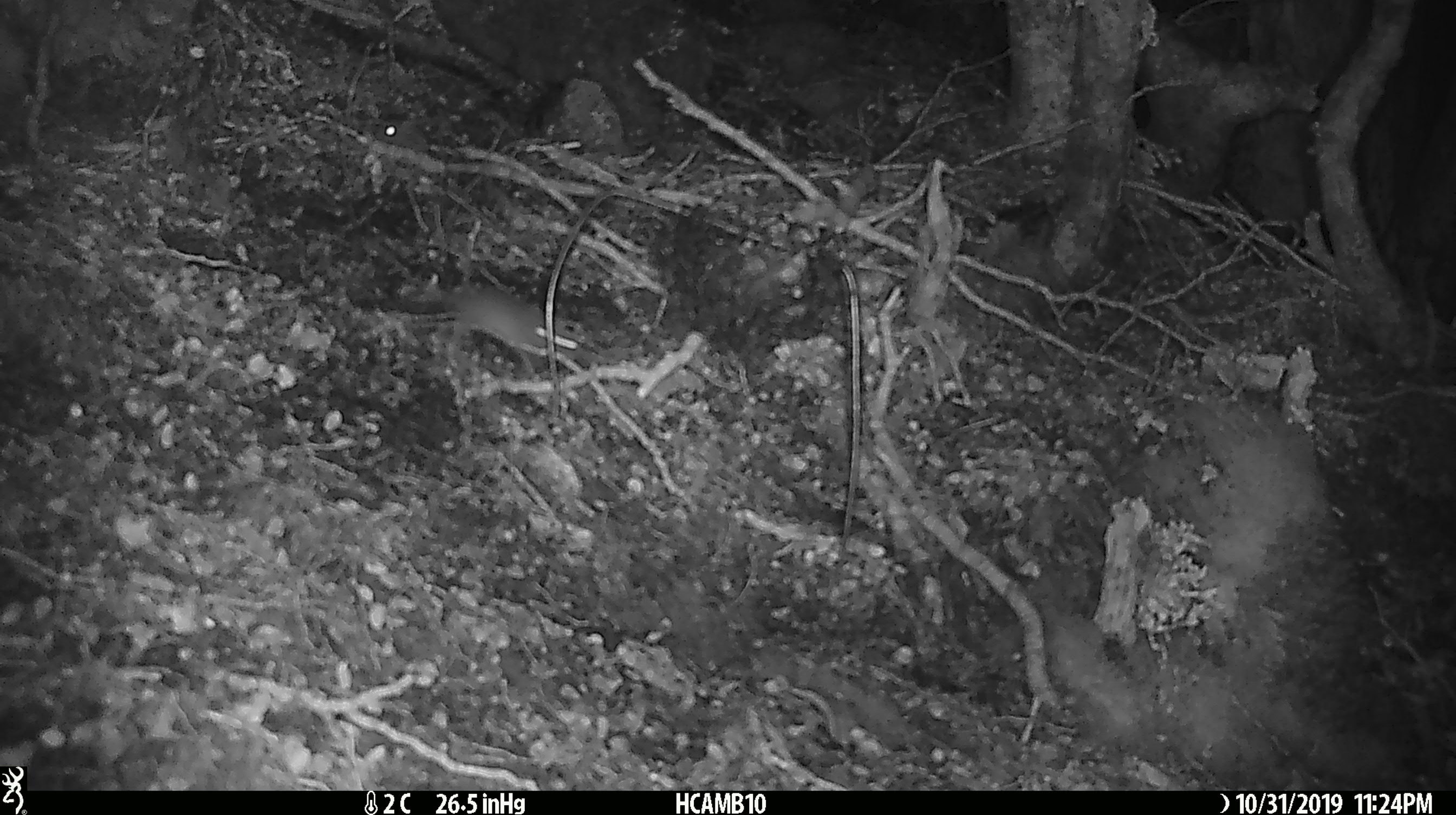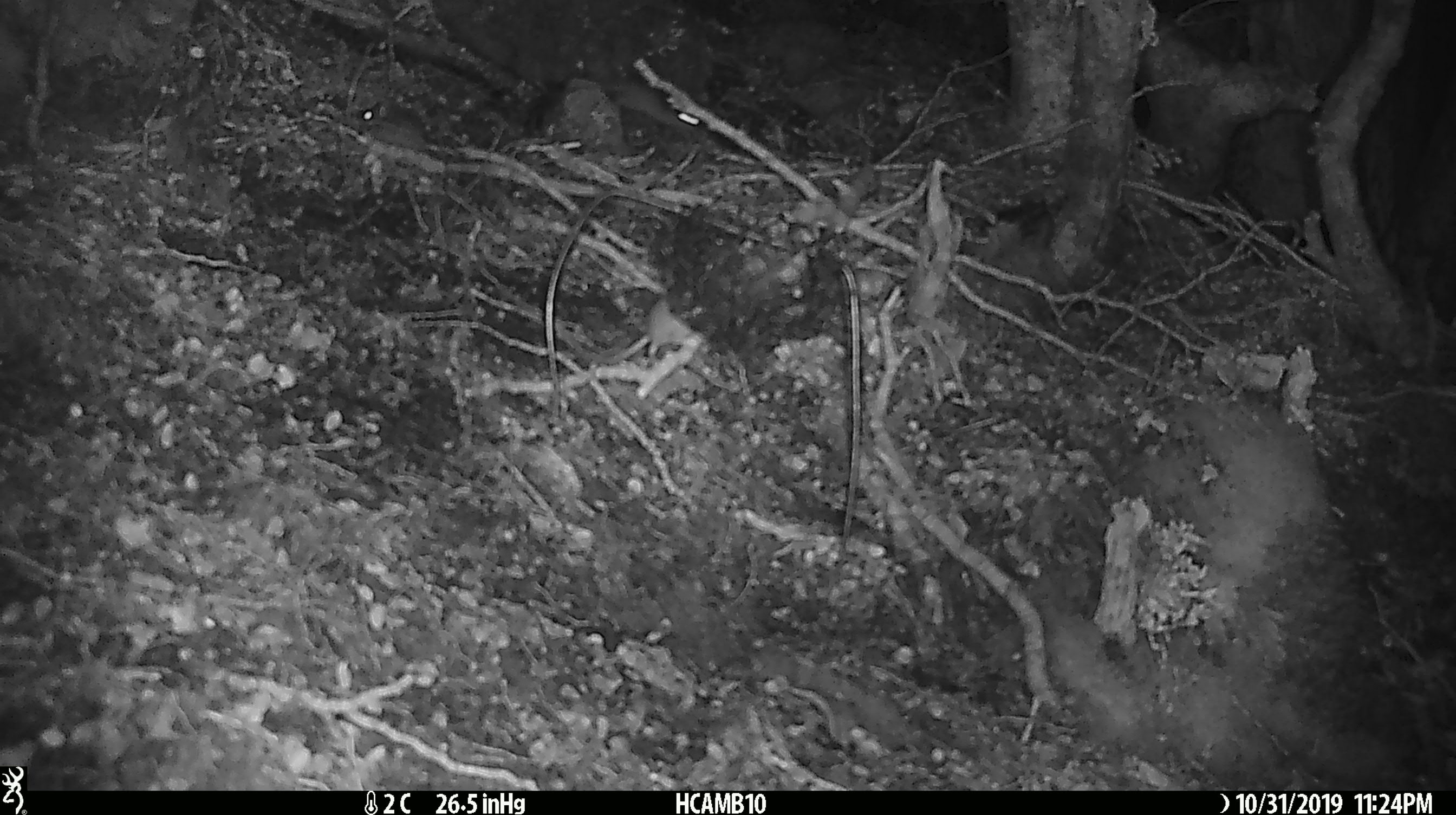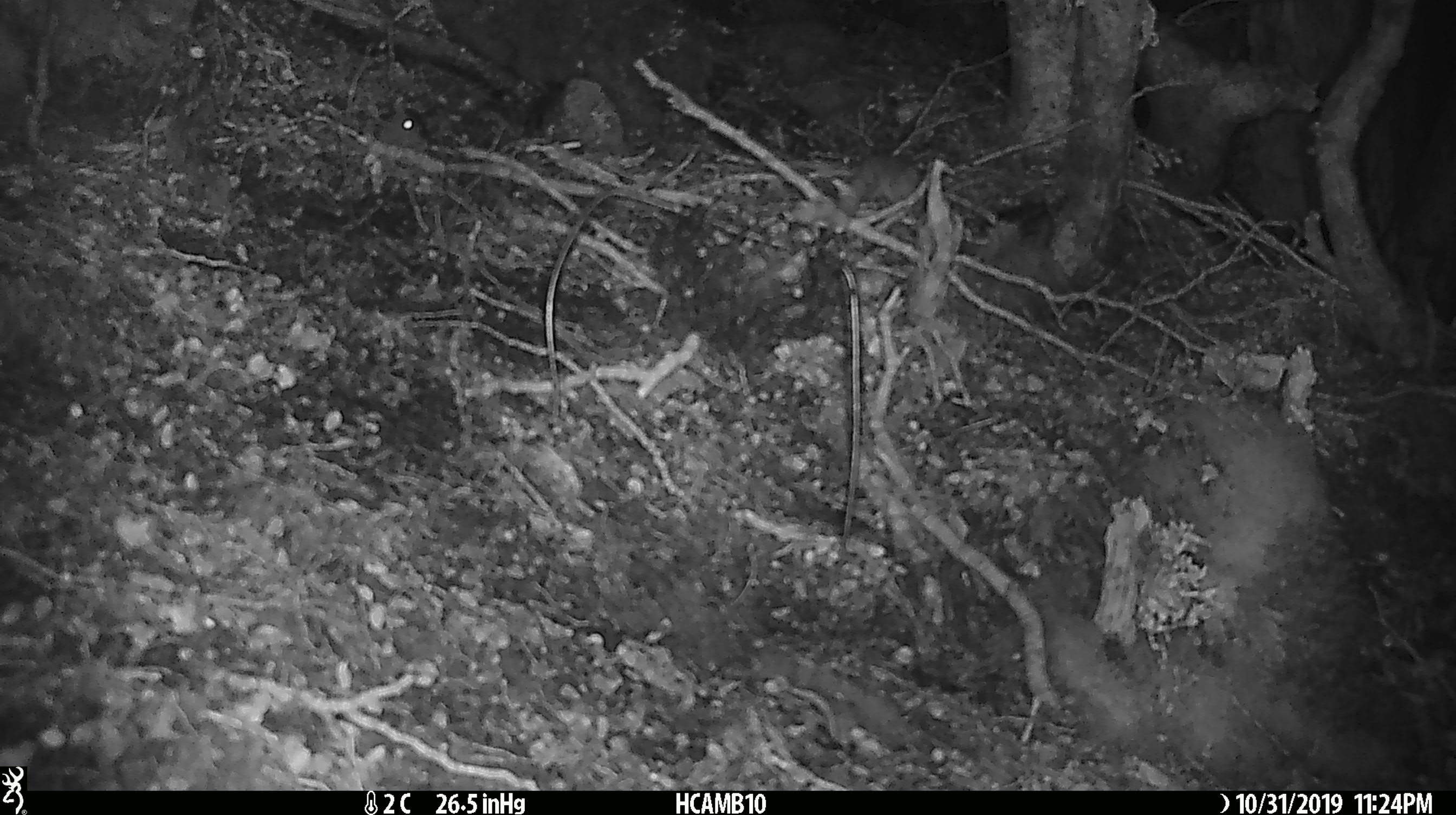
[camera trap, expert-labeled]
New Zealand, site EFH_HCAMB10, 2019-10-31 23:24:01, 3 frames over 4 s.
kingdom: Animalia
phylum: Chordata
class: Mammalia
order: Rodentia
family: Muridae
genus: Mus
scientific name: Mus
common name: mouse